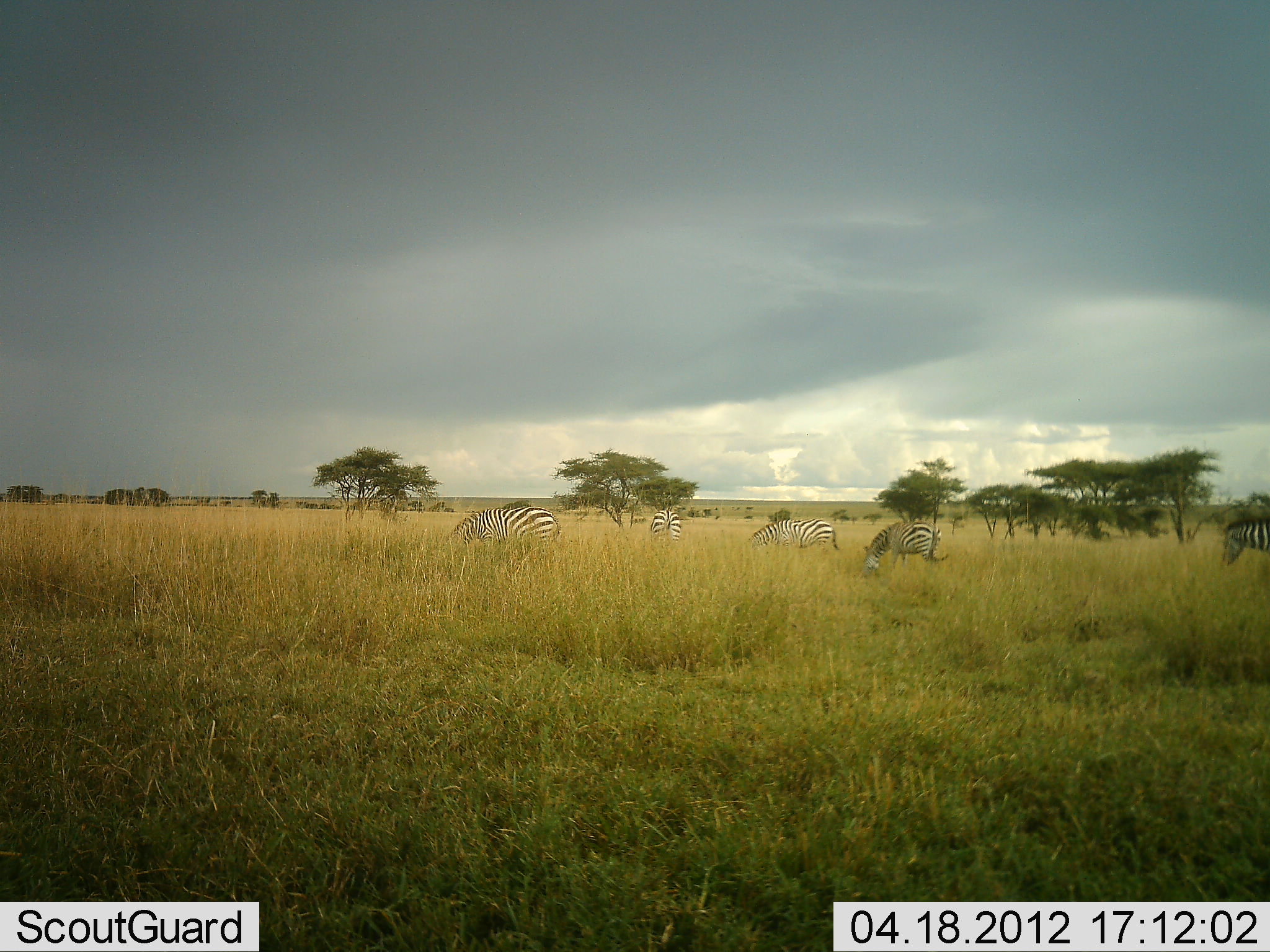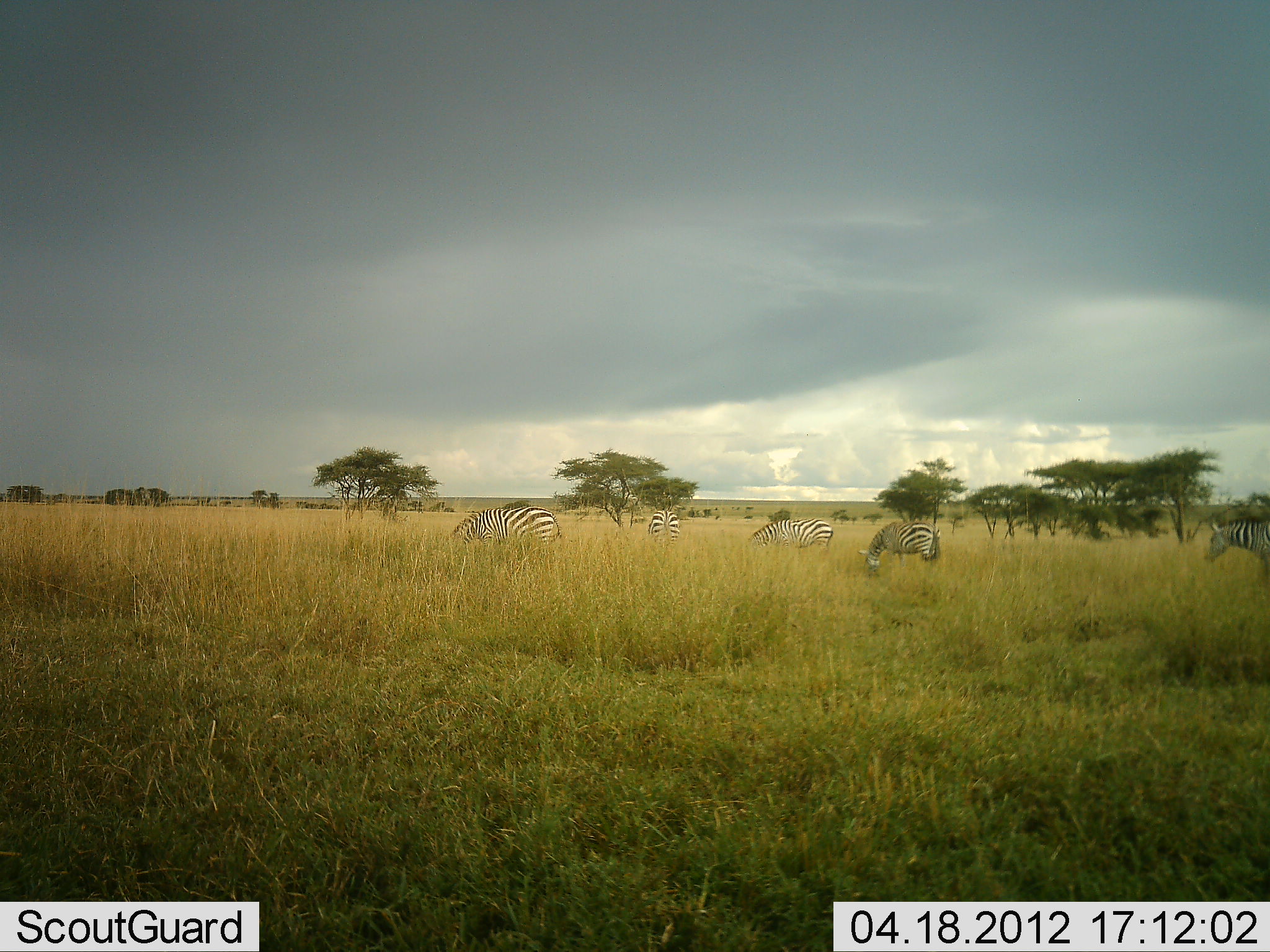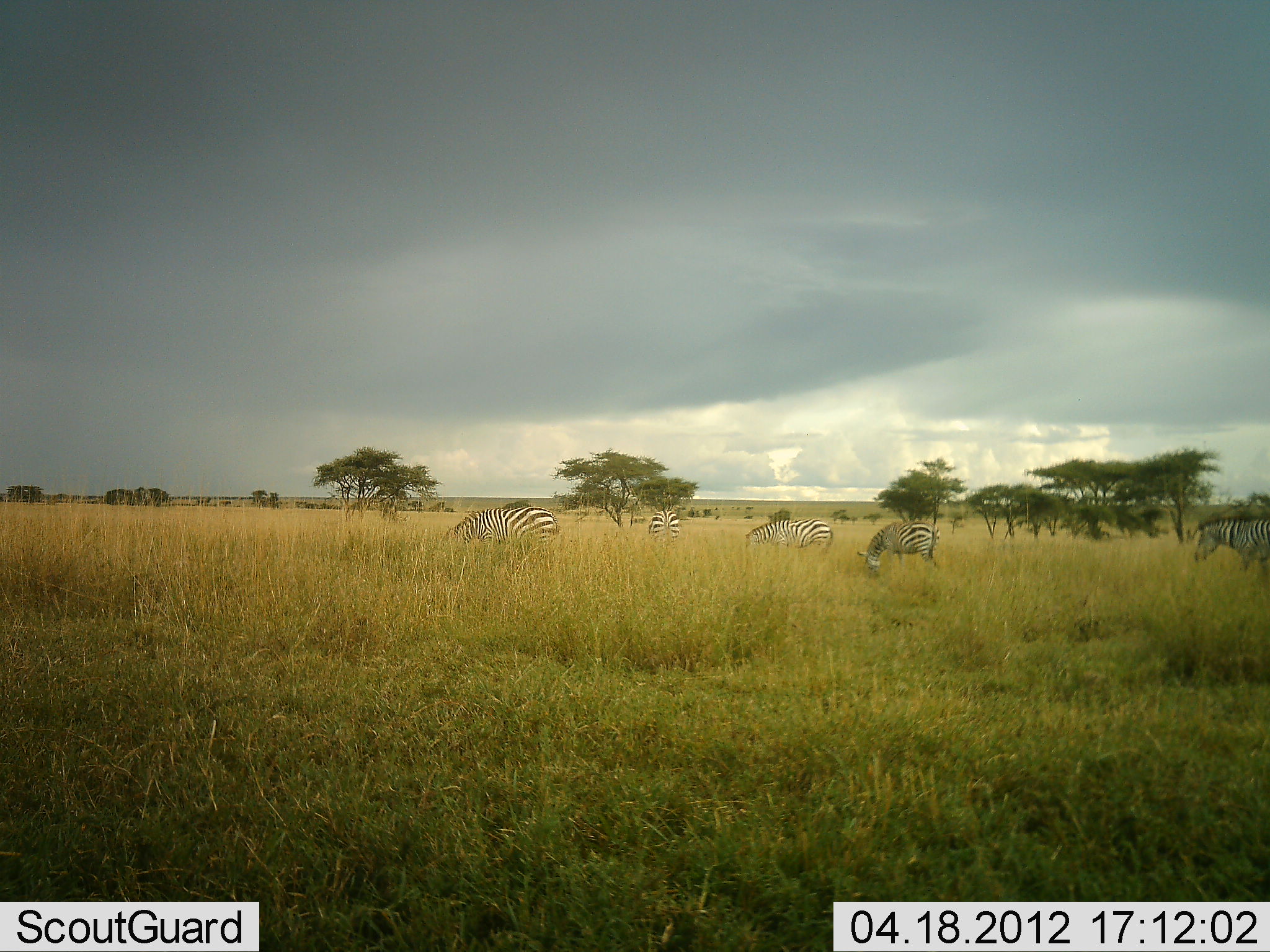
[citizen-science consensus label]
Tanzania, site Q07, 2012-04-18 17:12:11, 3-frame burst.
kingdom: Animalia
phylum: Chordata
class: Mammalia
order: Perissodactyla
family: Equidae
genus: Equus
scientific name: Equus quagga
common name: plains zebra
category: zebra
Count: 5.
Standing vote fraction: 8%.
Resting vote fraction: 0%.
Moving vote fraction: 62%.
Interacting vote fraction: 0%.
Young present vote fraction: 0%.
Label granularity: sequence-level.